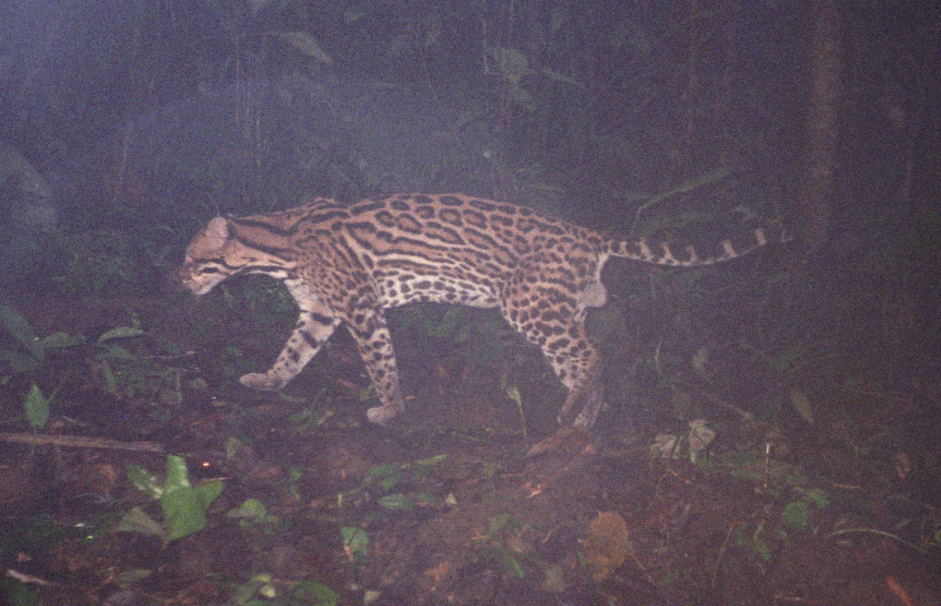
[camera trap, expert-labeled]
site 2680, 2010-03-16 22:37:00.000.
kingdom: Animalia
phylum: Chordata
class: Mammalia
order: Carnivora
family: Felidae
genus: Leopardus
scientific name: Leopardus pardalis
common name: ocelot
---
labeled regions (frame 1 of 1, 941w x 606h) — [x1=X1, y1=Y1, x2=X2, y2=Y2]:
leopardus pardalis: [x1=175, y1=189, x2=800, y2=433]